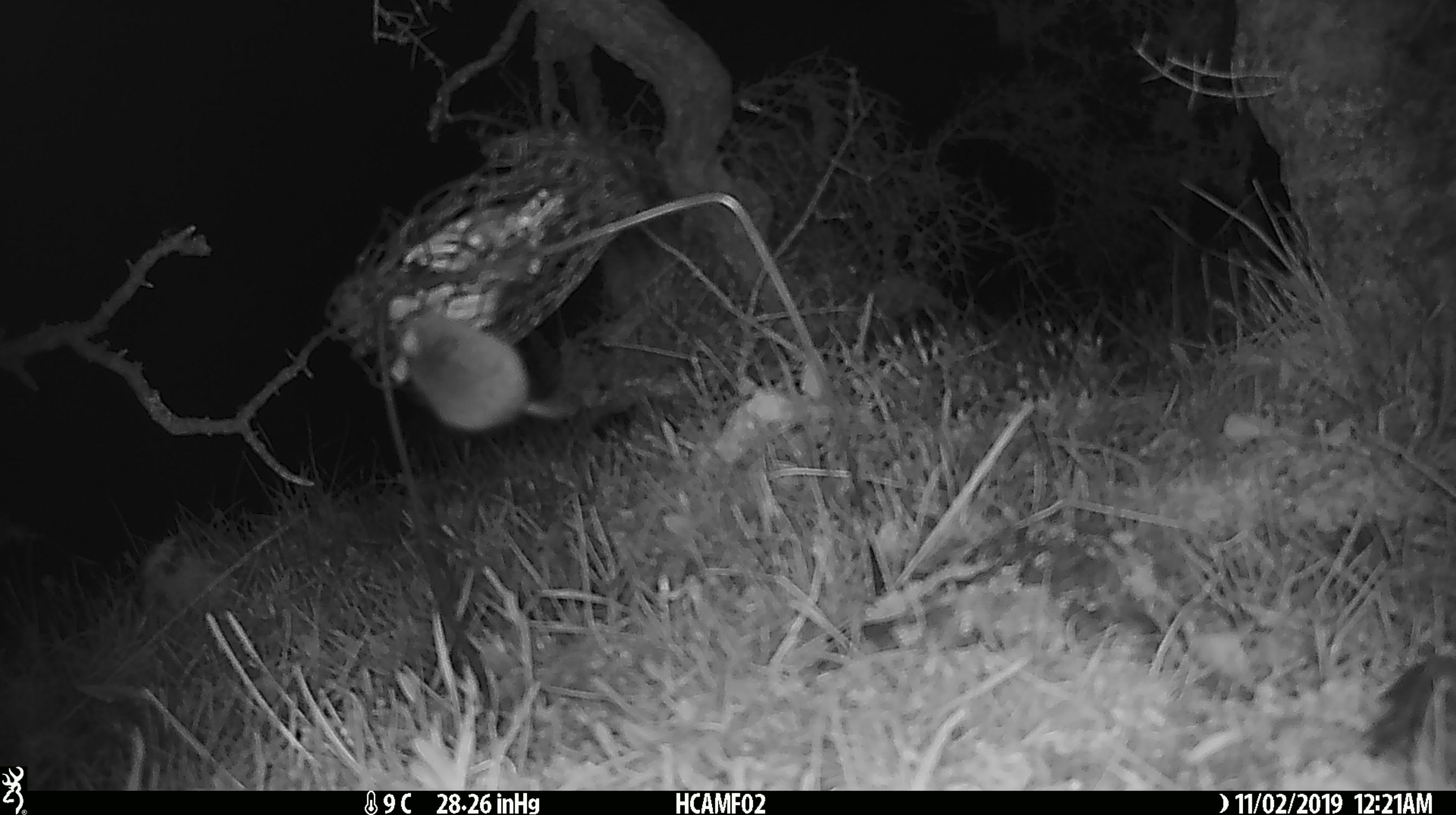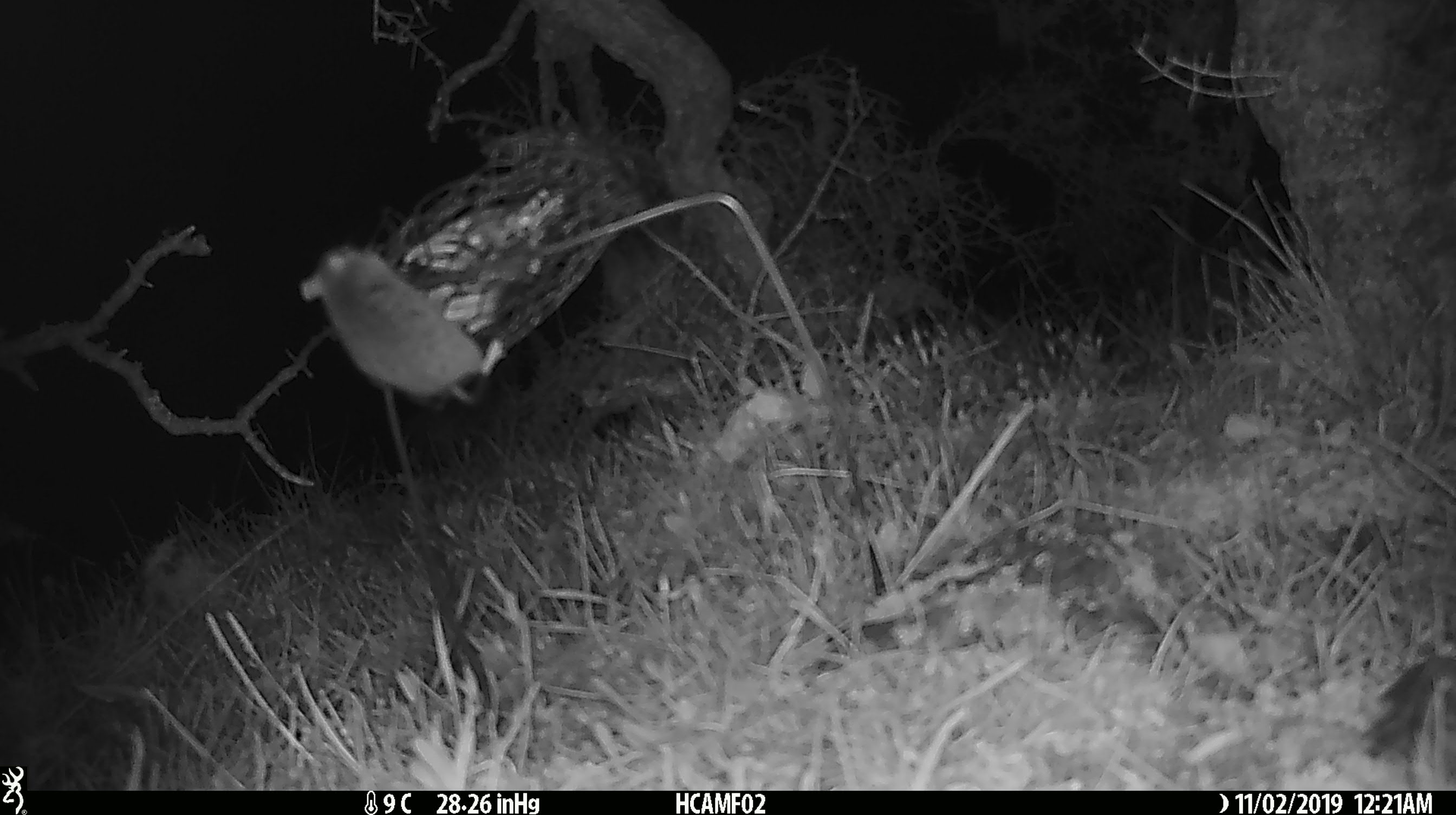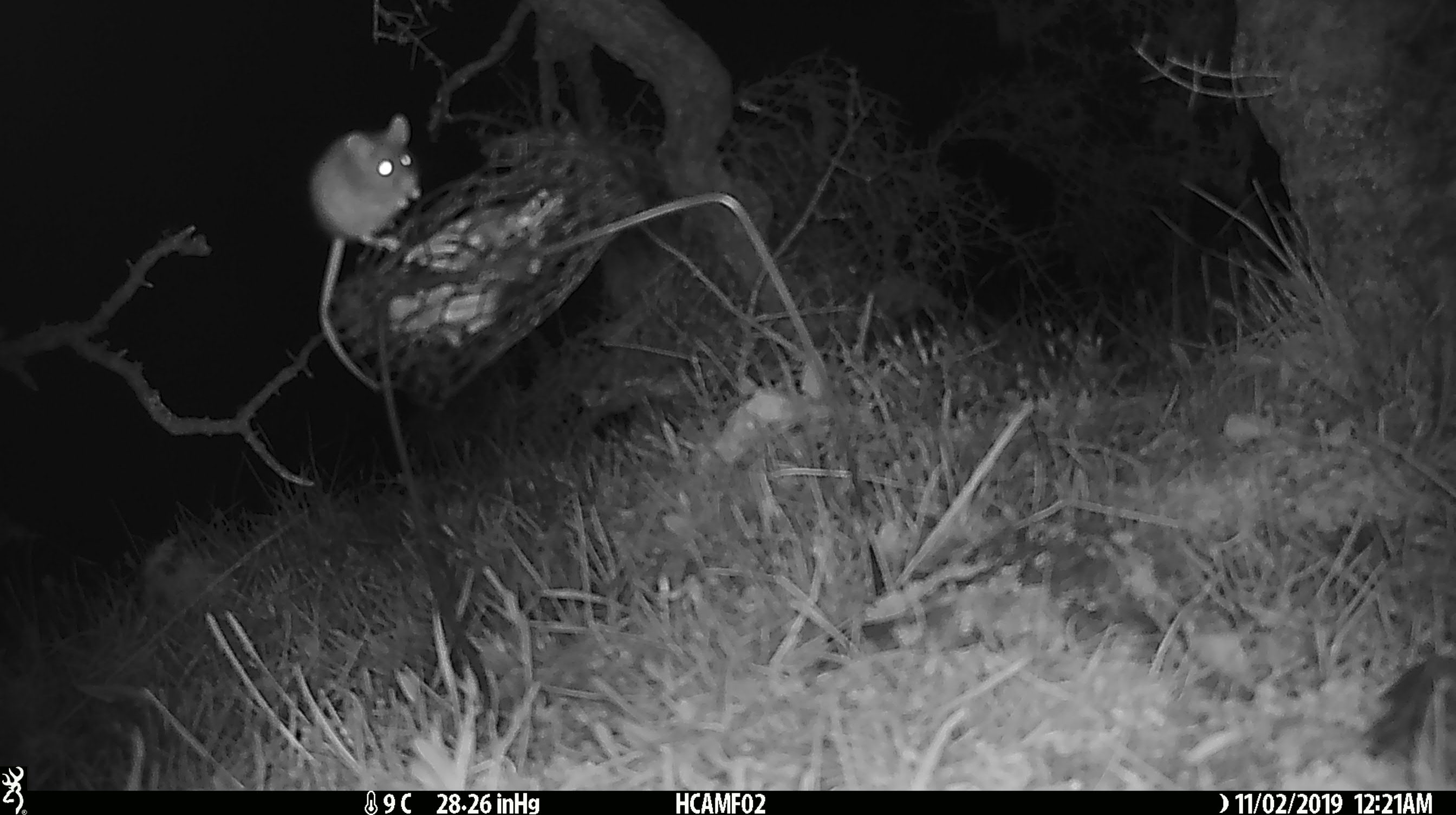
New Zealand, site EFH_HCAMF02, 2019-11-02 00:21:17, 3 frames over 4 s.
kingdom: Animalia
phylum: Chordata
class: Mammalia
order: Rodentia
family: Muridae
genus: Mus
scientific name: Mus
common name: mouse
Mouse (Mus).